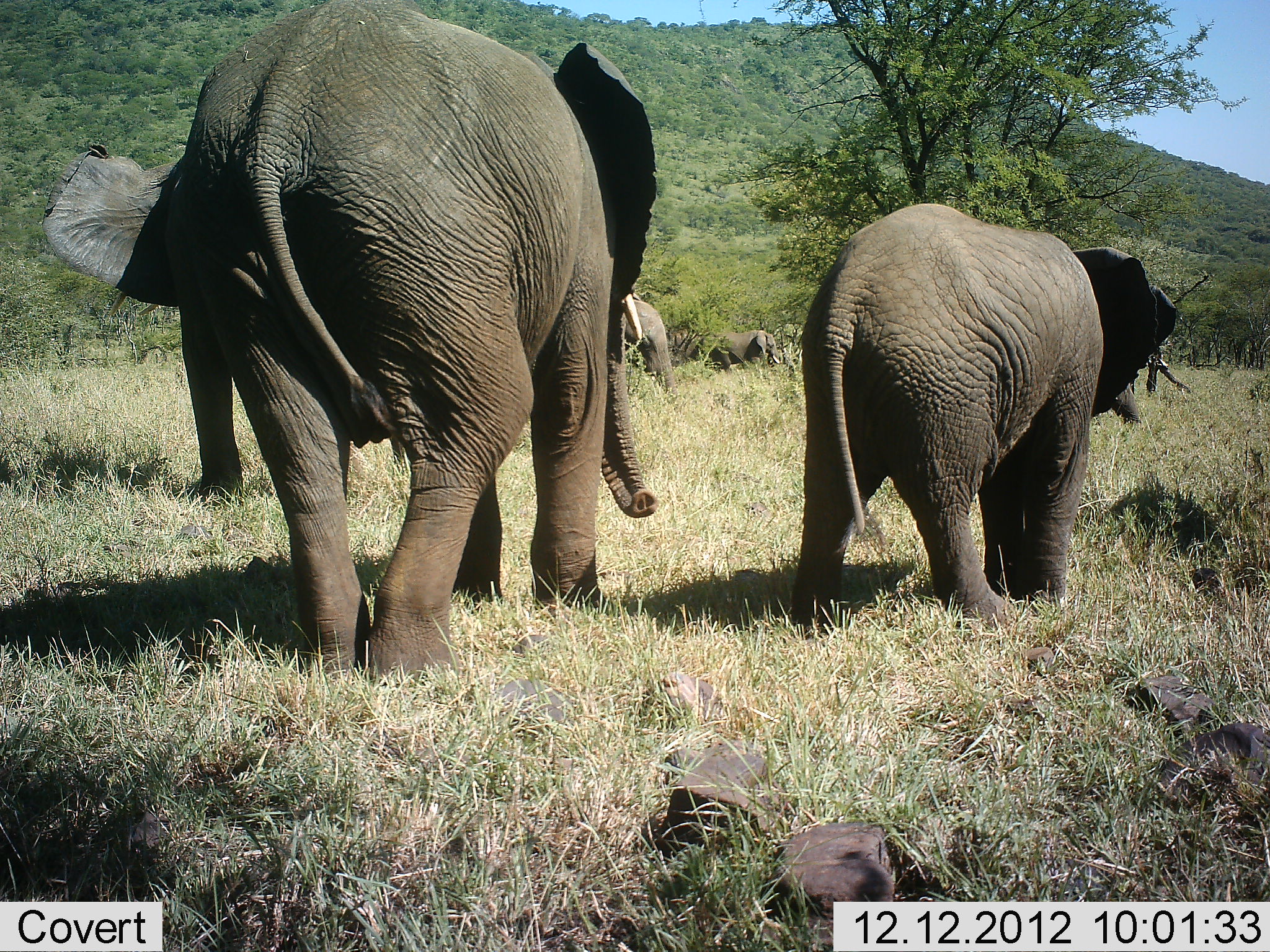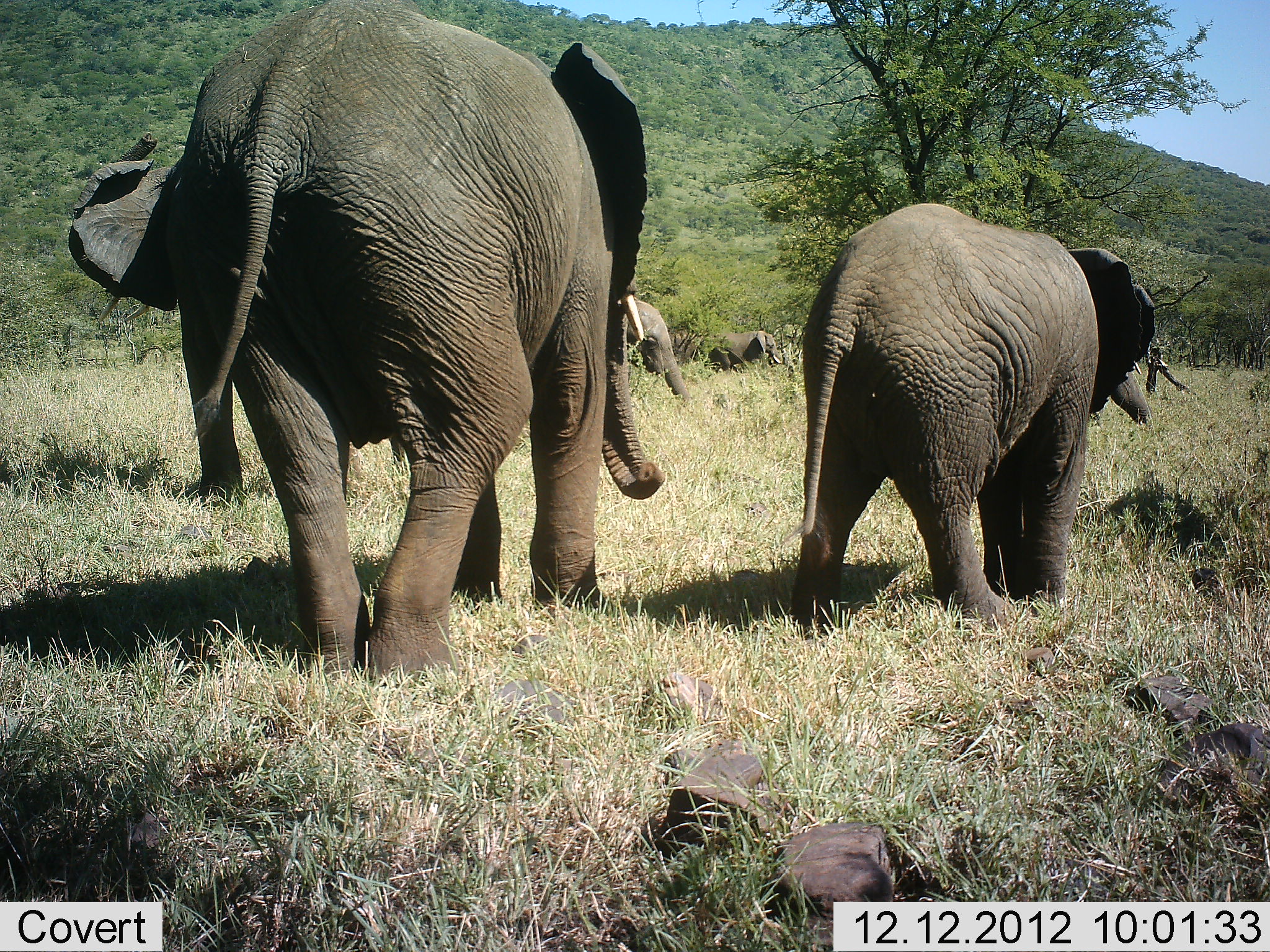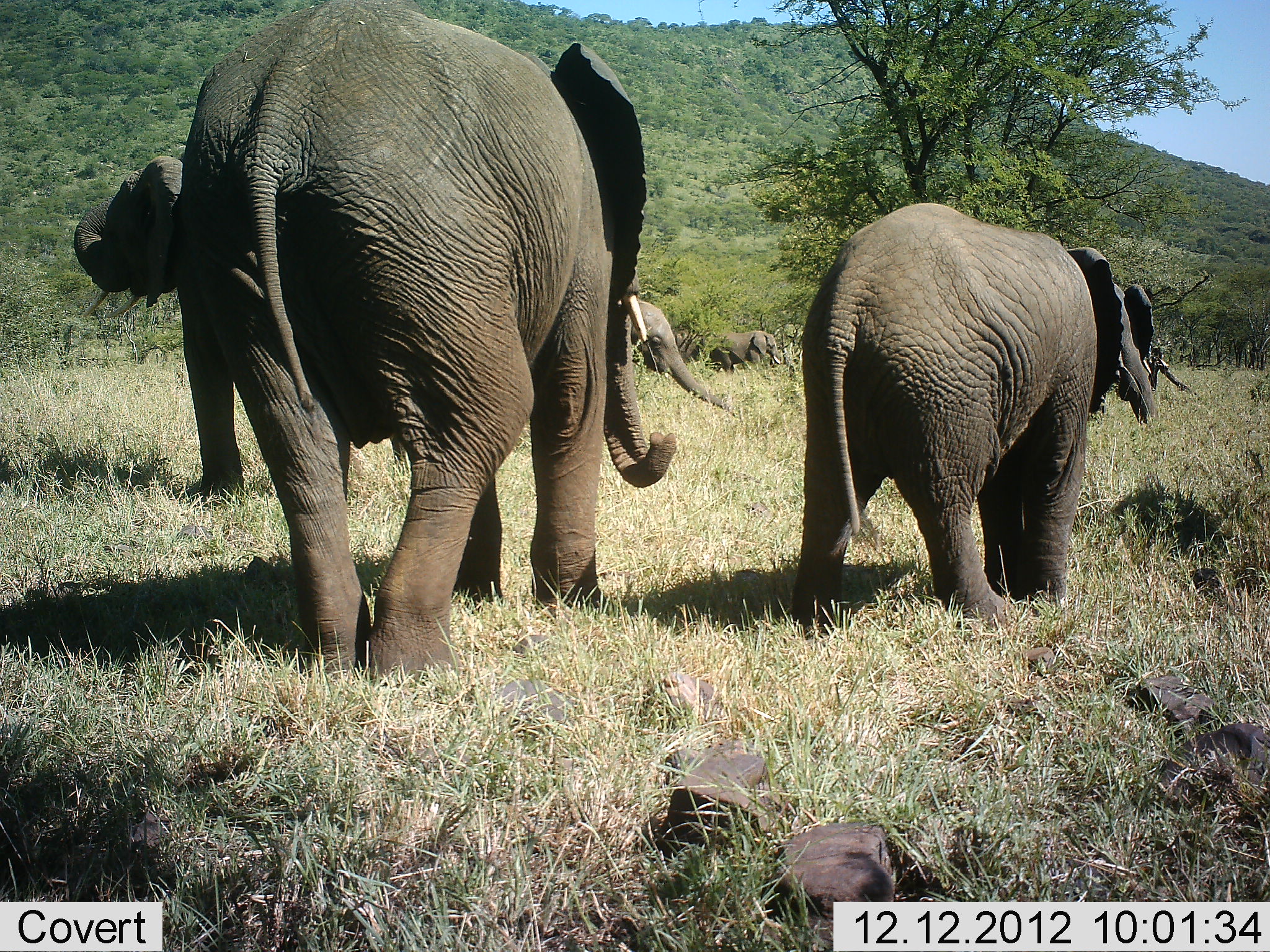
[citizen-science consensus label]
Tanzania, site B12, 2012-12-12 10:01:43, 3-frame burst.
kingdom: Animalia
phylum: Chordata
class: Mammalia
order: Proboscidea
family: Elephantidae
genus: Loxodonta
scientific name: Loxodonta africana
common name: african bush elephant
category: elephant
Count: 5.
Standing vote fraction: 71%.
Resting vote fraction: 4%.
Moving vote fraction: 33%.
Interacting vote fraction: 4%.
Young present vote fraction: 42%.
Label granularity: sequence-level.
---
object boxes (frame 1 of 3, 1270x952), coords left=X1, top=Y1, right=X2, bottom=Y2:
animal: left=175, top=0, right=659, bottom=687; left=789, top=202, right=1179, bottom=641; left=39, top=140, right=248, bottom=508; left=623, top=297, right=678, bottom=405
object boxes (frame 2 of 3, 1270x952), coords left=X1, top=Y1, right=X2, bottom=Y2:
animal: left=176, top=0, right=667, bottom=684; left=789, top=203, right=1156, bottom=643; left=66, top=128, right=248, bottom=508; left=625, top=297, right=694, bottom=413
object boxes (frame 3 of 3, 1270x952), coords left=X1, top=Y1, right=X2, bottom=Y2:
animal: left=178, top=0, right=678, bottom=692; left=783, top=202, right=1160, bottom=648; left=72, top=153, right=247, bottom=506; left=629, top=298, right=734, bottom=415